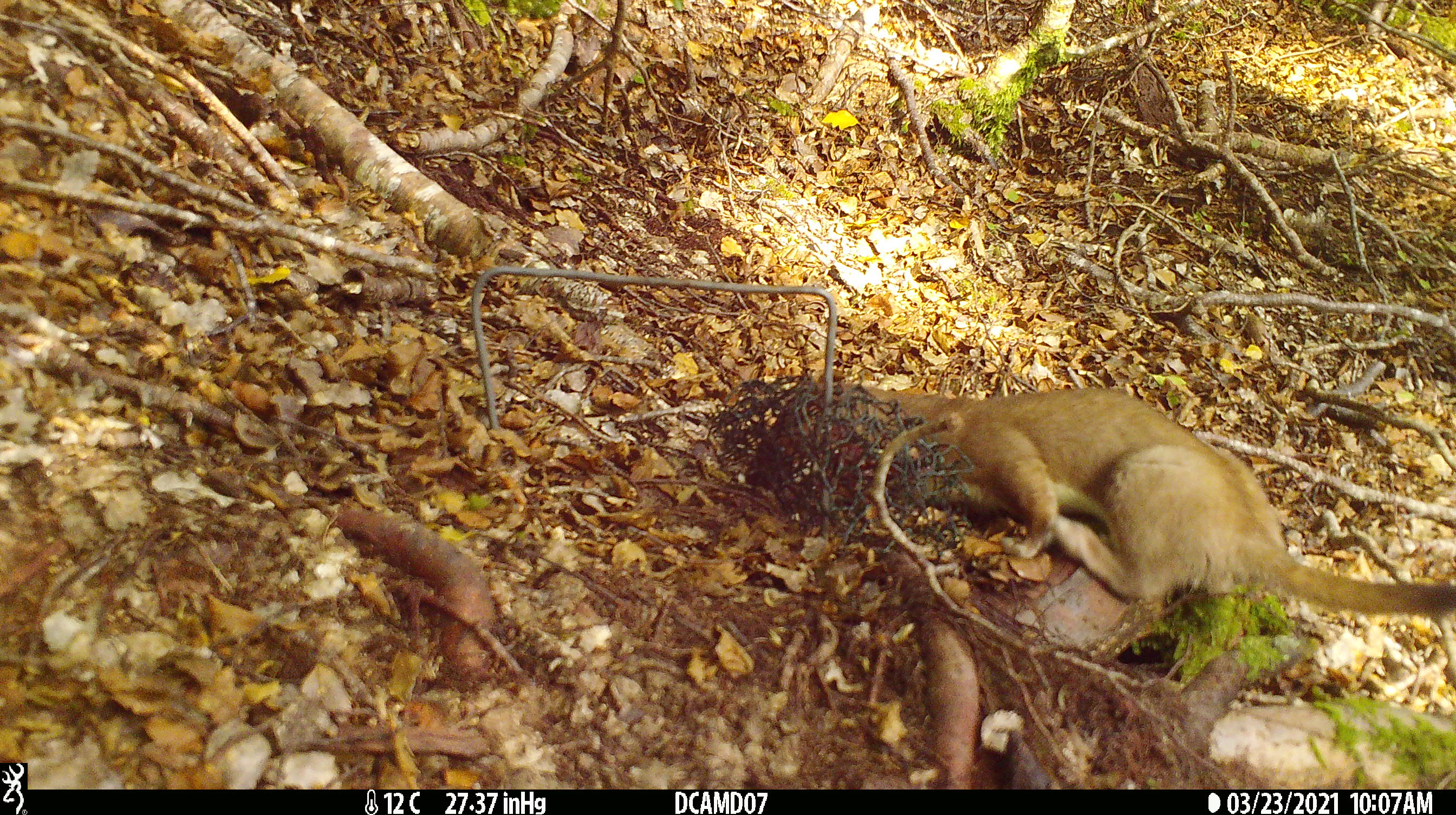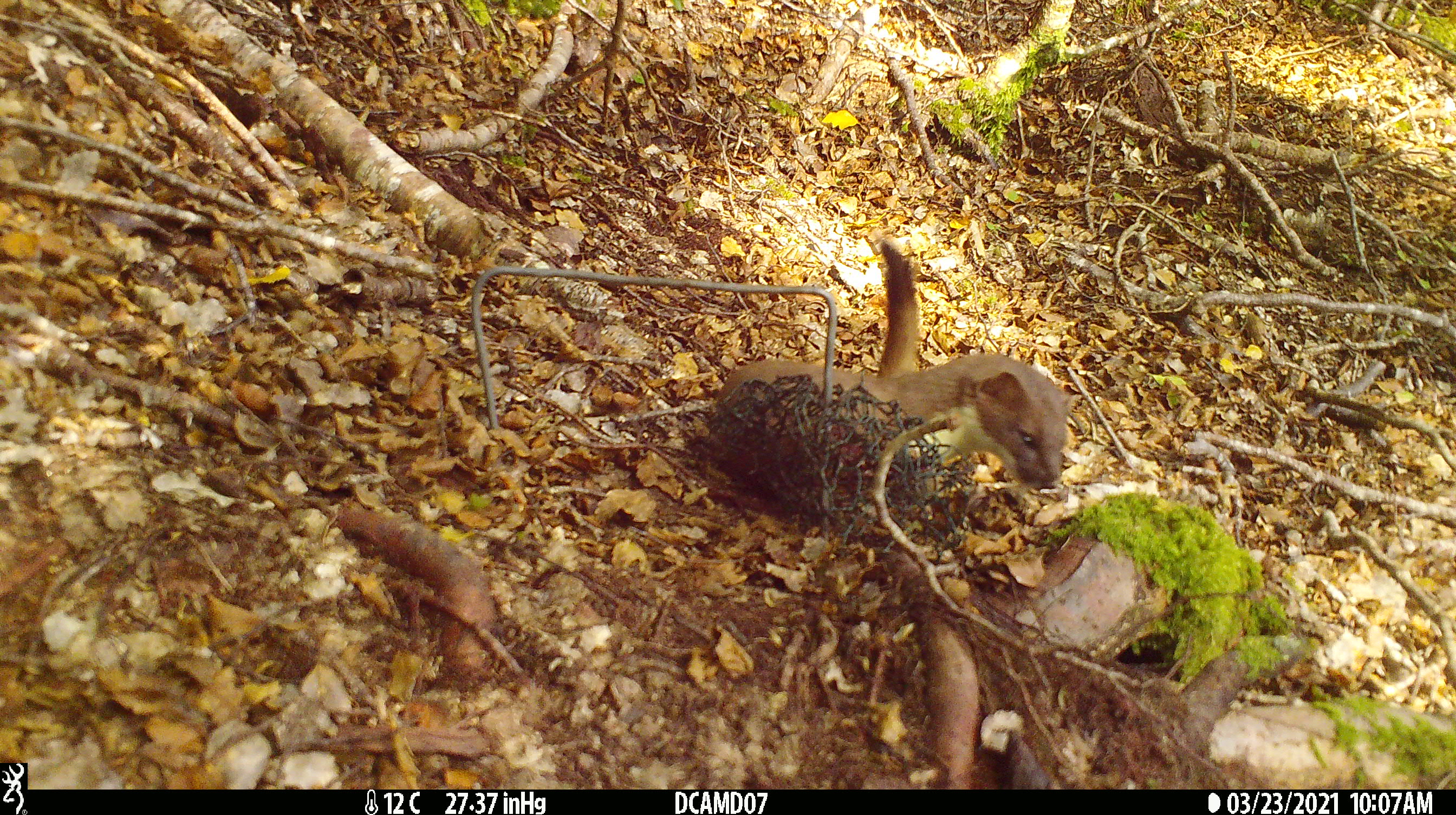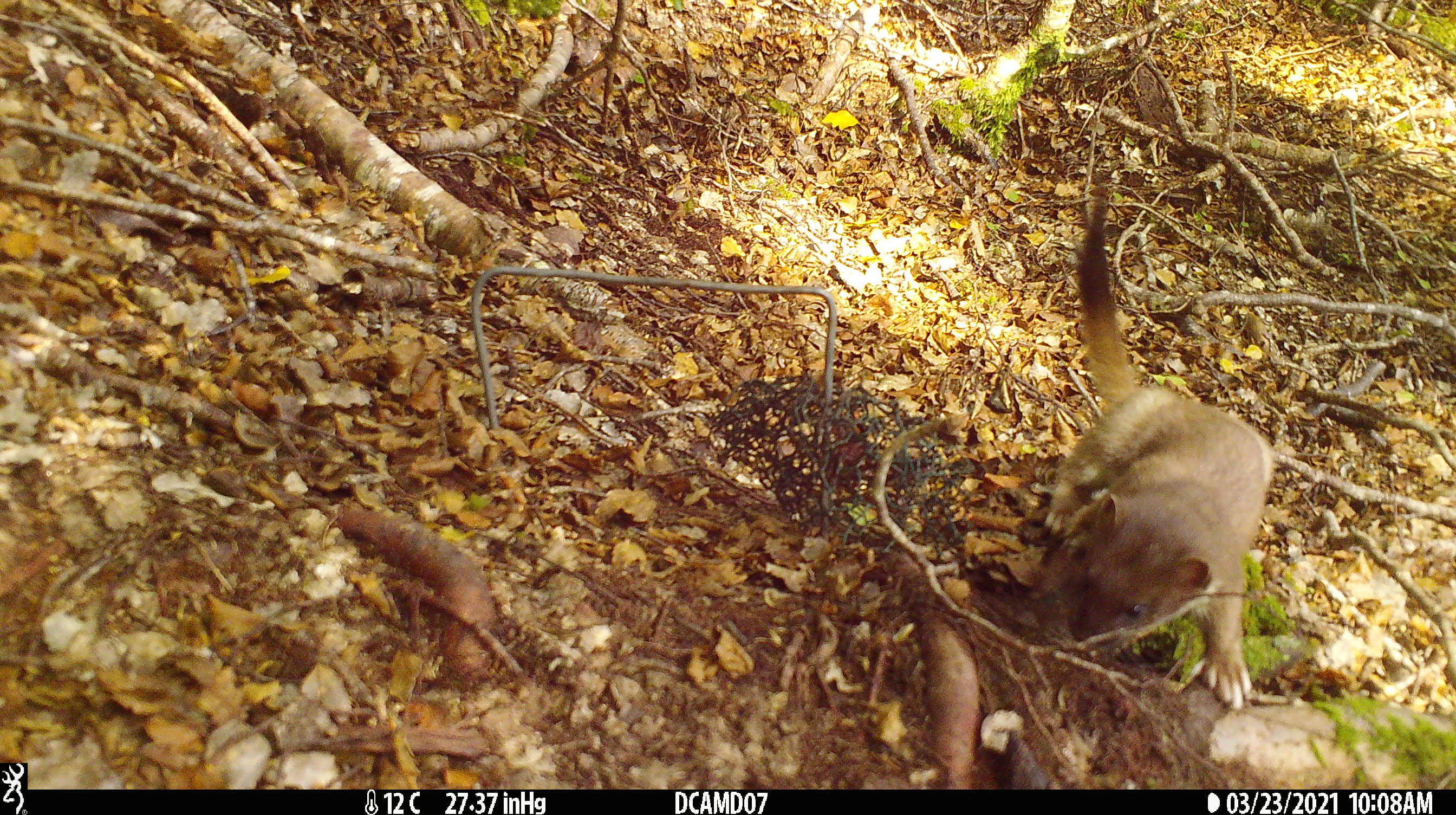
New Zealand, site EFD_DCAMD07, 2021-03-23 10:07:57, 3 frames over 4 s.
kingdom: Animalia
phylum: Chordata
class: Mammalia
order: Carnivora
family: Mustelidae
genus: Mustela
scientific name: Mustela erminea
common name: stoat